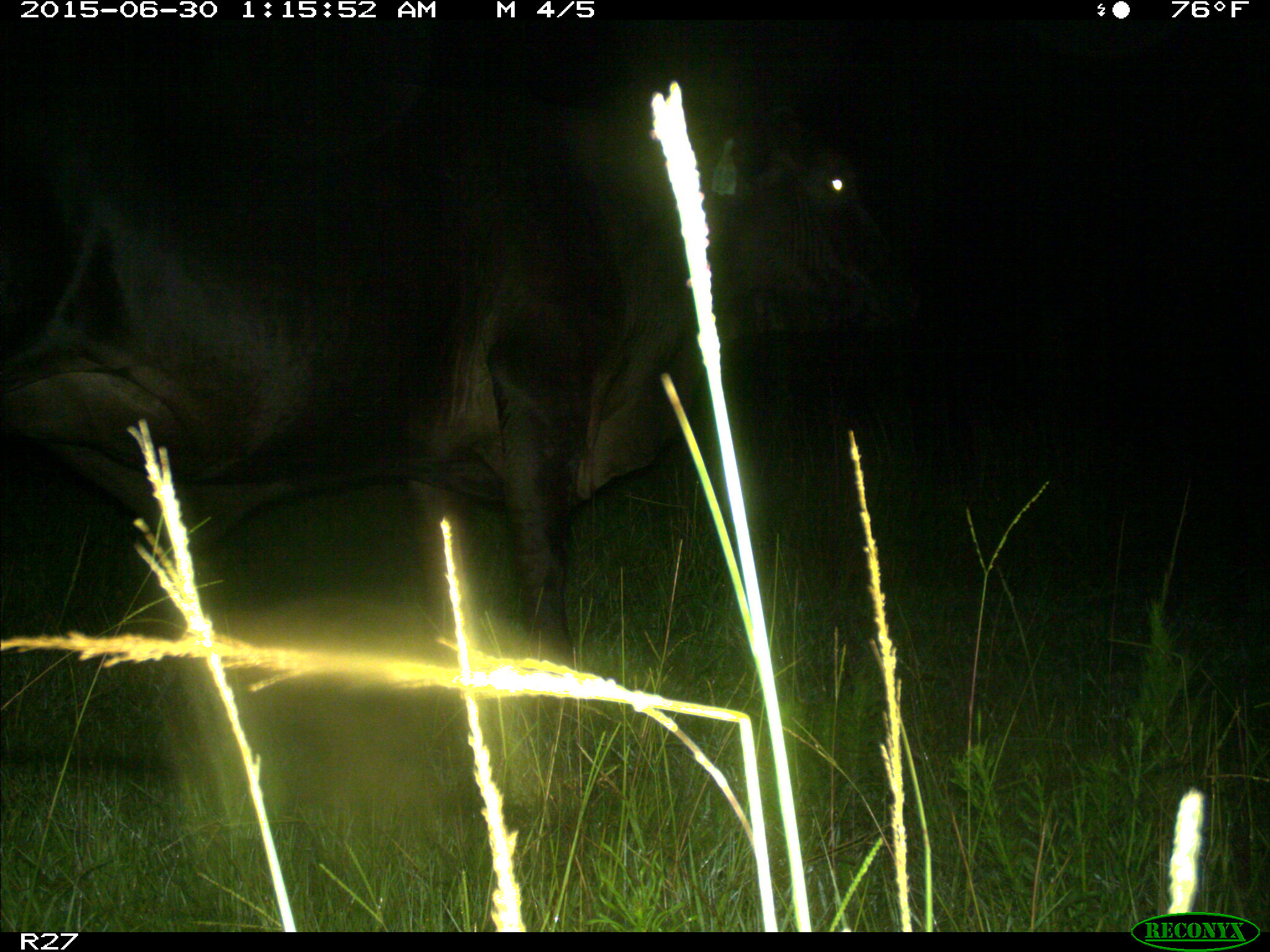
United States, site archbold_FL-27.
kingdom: Animalia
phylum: Chordata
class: Mammalia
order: Artiodactyla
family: Bovidae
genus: Bos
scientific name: Bos taurus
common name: domestic cow